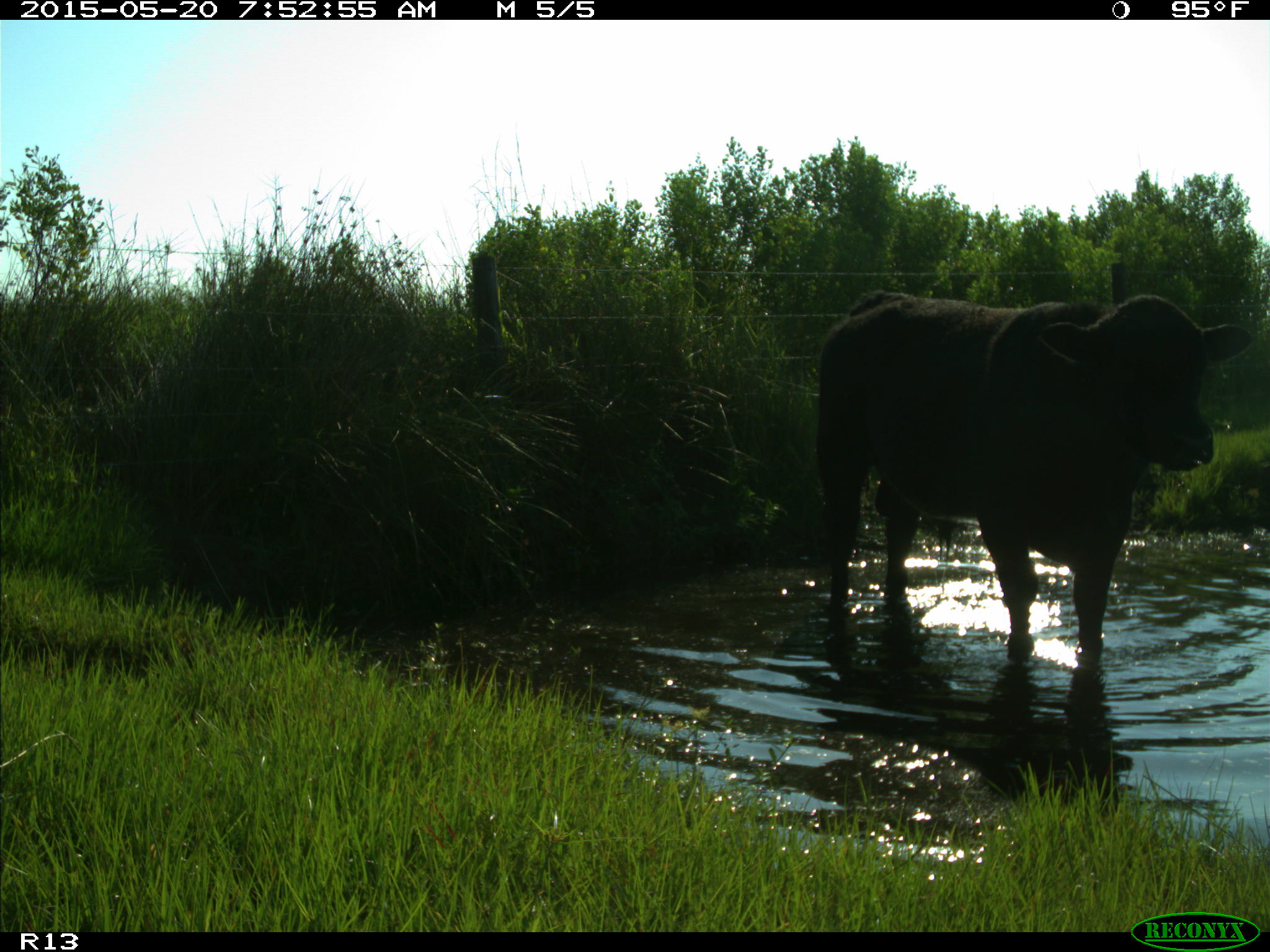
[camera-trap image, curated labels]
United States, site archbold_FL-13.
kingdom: Animalia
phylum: Chordata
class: Mammalia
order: Artiodactyla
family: Bovidae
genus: Bos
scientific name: Bos taurus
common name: domestic cow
Bos taurus (domestic cow).